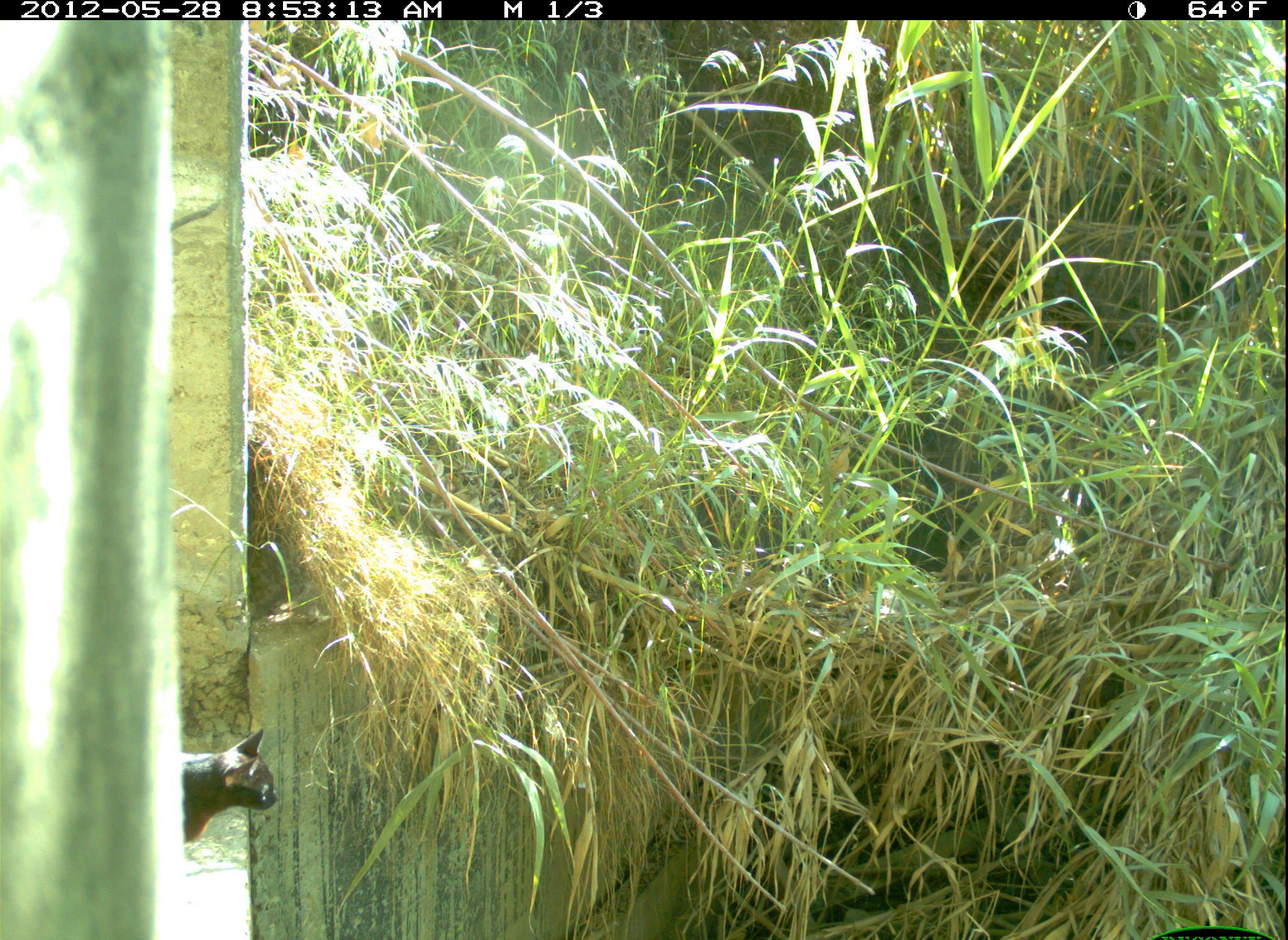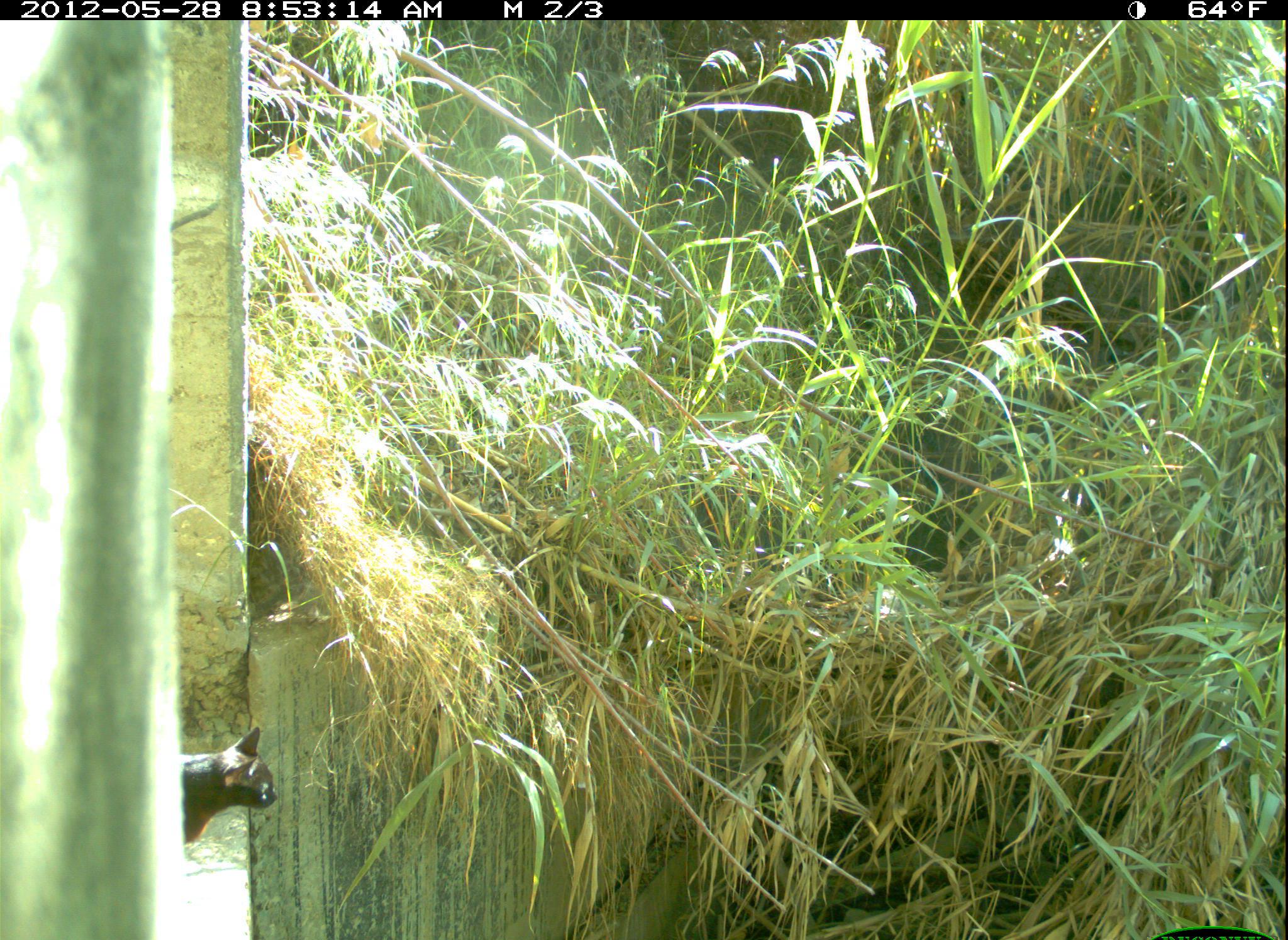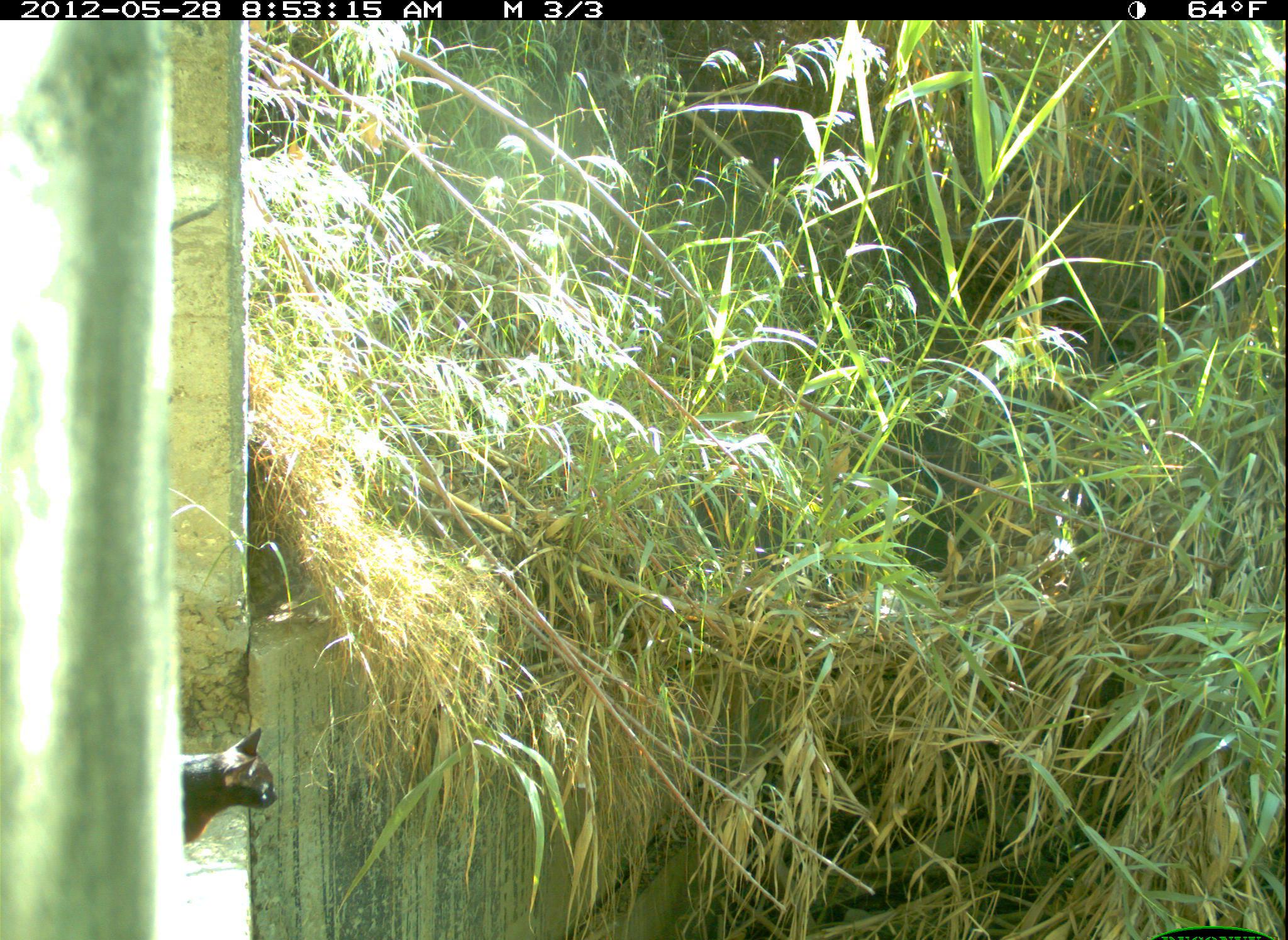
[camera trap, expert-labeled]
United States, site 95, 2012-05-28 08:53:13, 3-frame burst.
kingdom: Animalia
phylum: Chordata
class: Mammalia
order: Carnivora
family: Felidae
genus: Felis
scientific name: Felis catus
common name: cat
Cat (Felis catus).